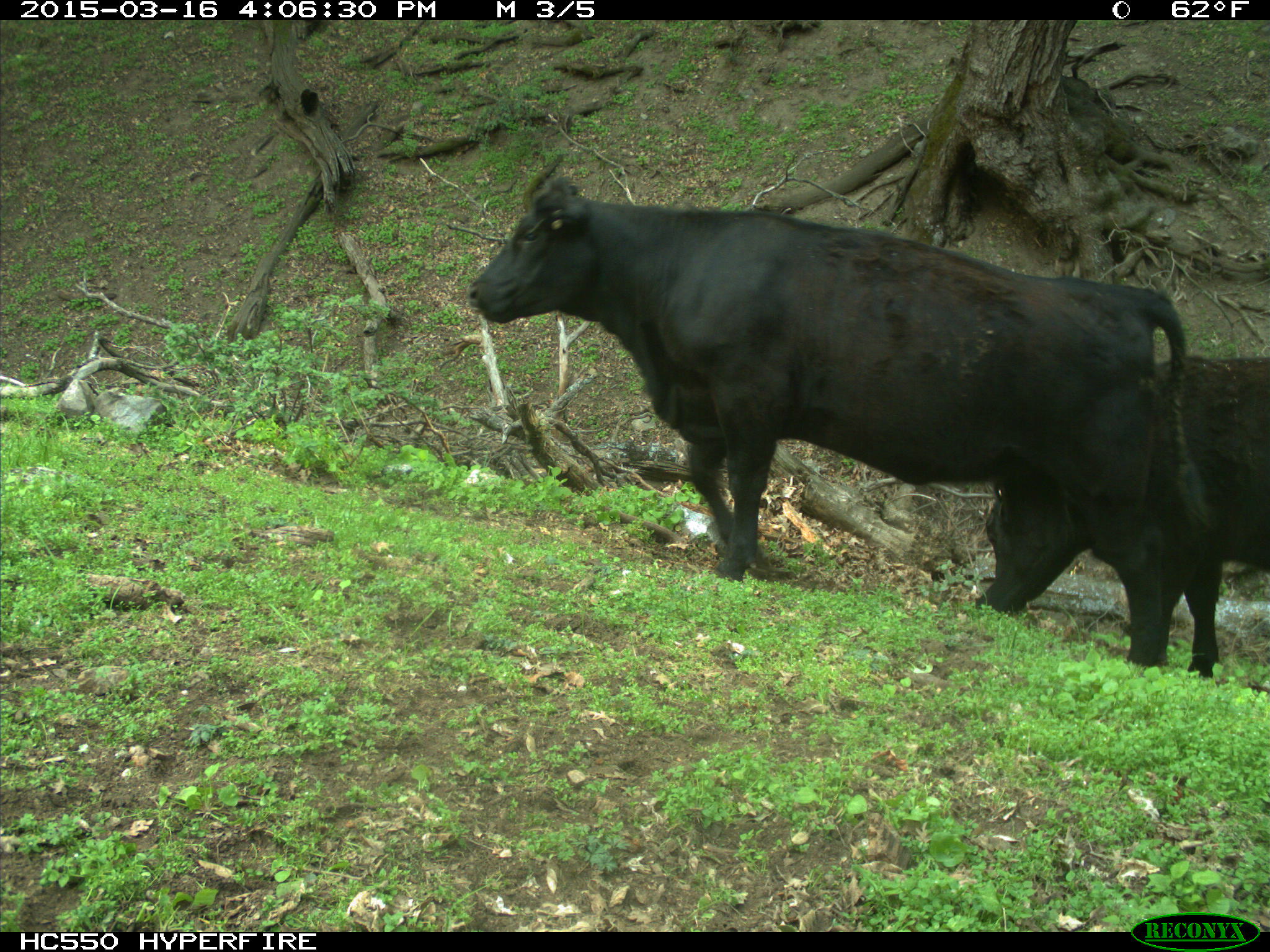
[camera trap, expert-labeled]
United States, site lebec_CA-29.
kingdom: Animalia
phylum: Chordata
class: Mammalia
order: Artiodactyla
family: Bovidae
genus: Bos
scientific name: Bos taurus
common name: domestic cow